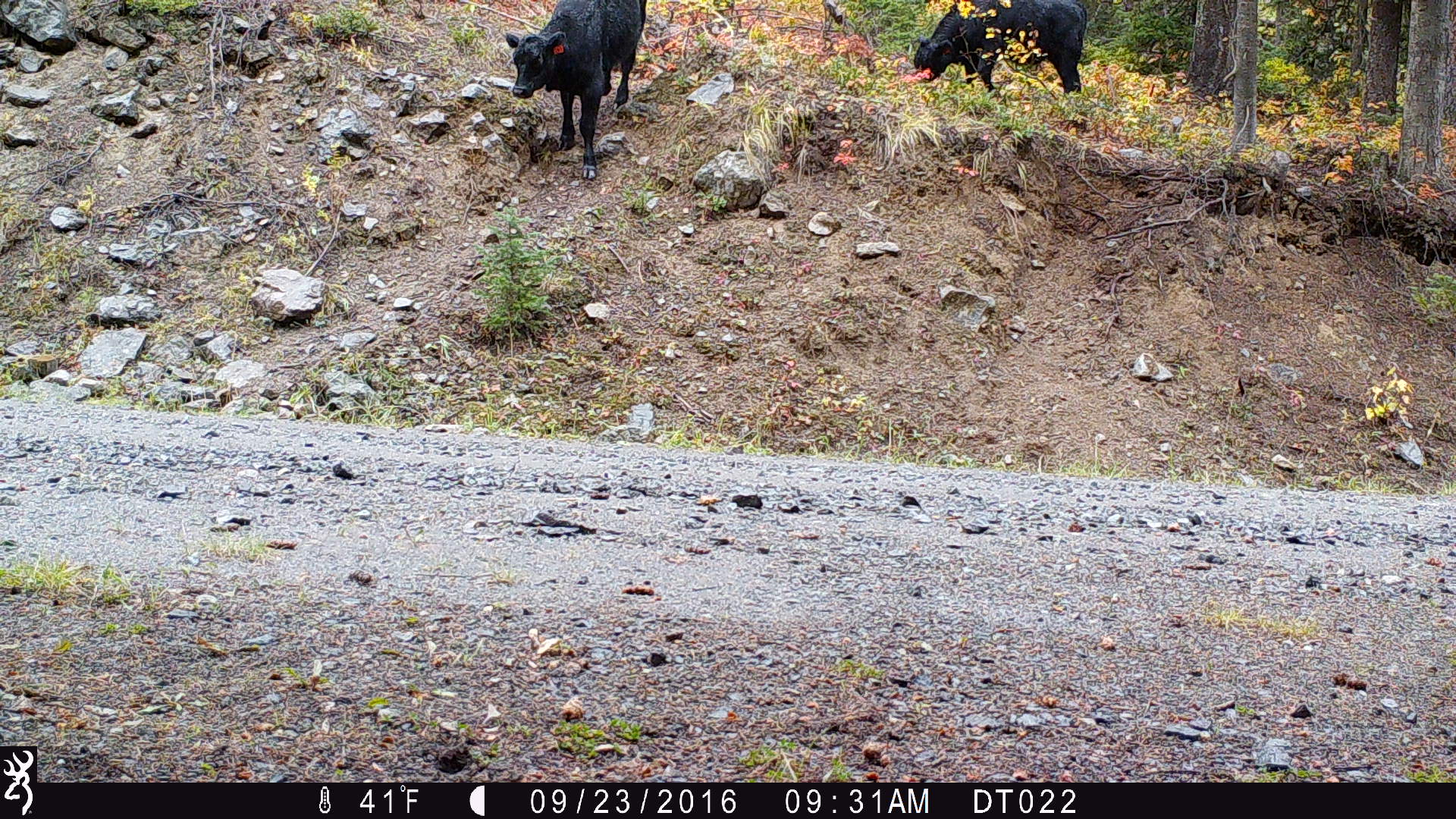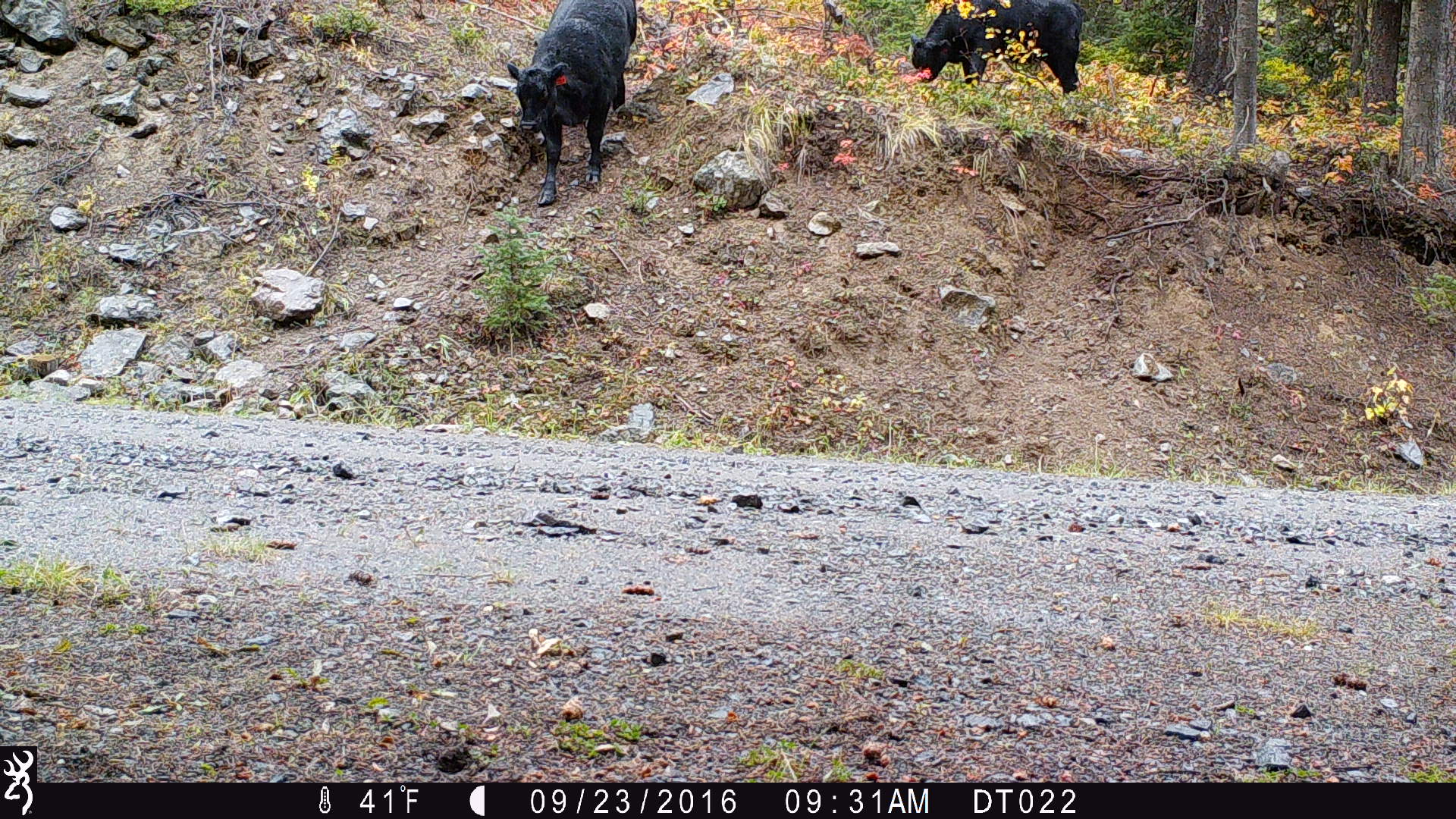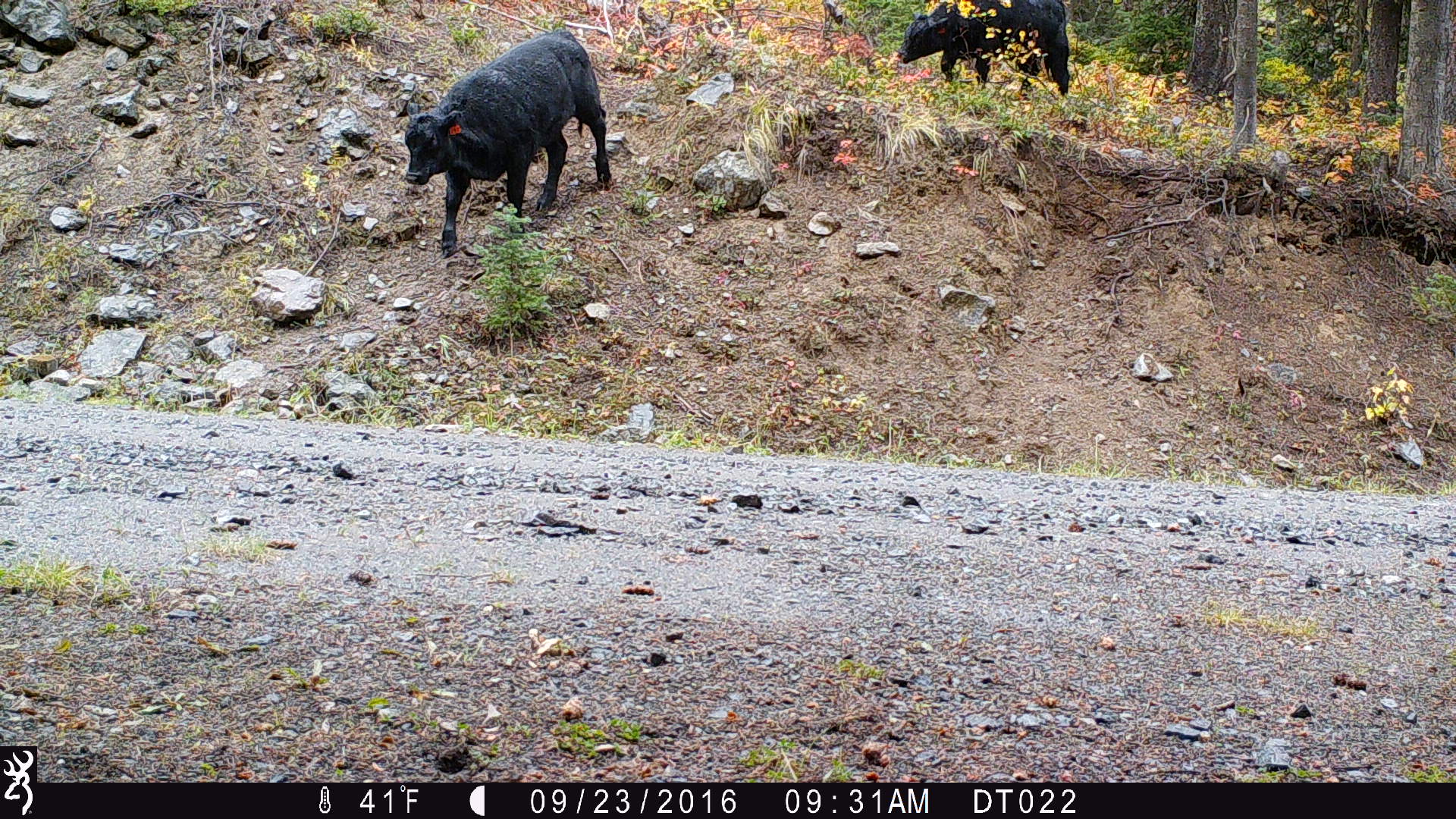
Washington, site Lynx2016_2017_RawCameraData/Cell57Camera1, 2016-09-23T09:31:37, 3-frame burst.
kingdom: Animalia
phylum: Chordata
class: Mammalia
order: Artiodactyla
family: Bovidae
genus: Bos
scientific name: Bos taurus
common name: domestic cattle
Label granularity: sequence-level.